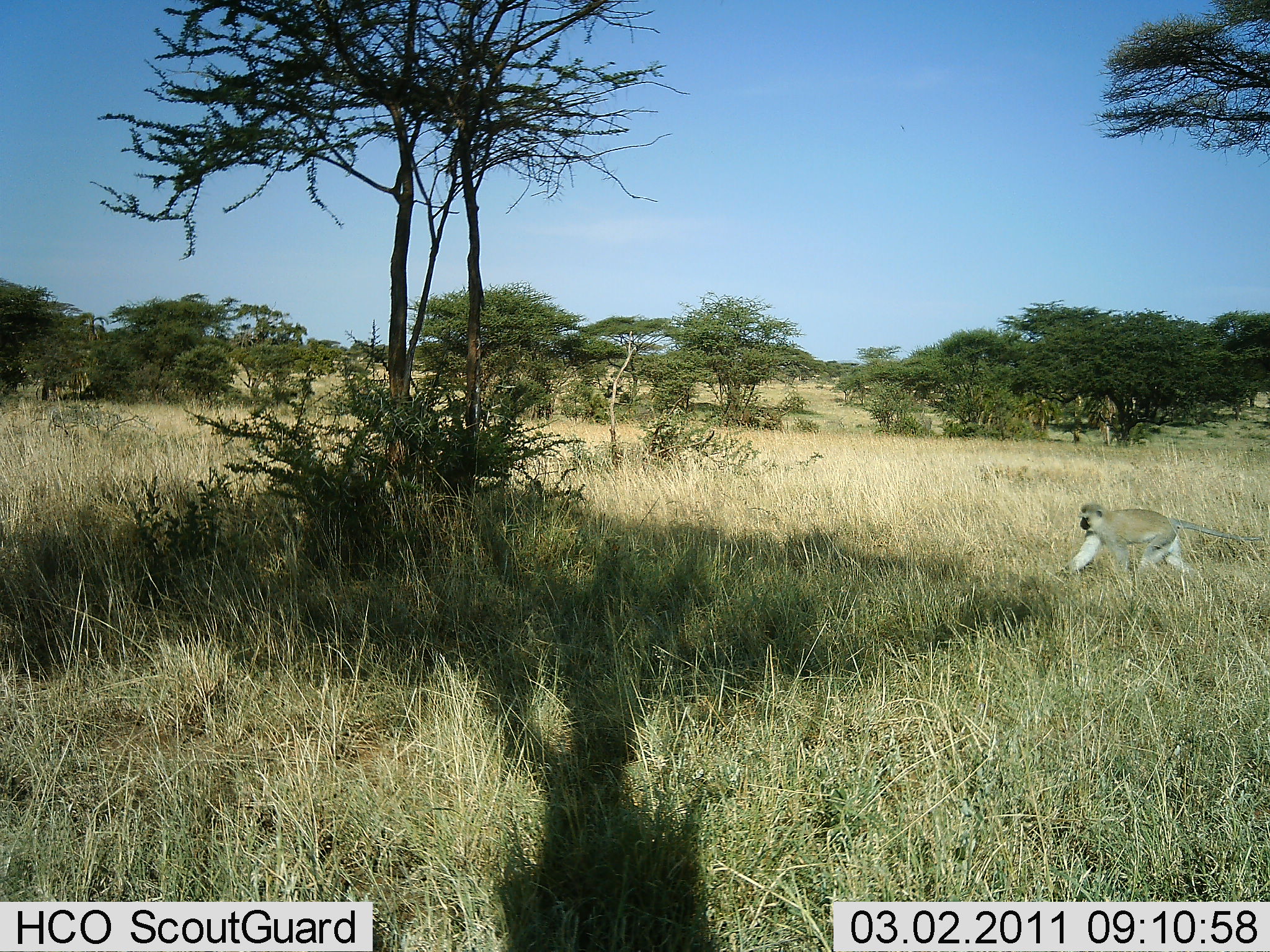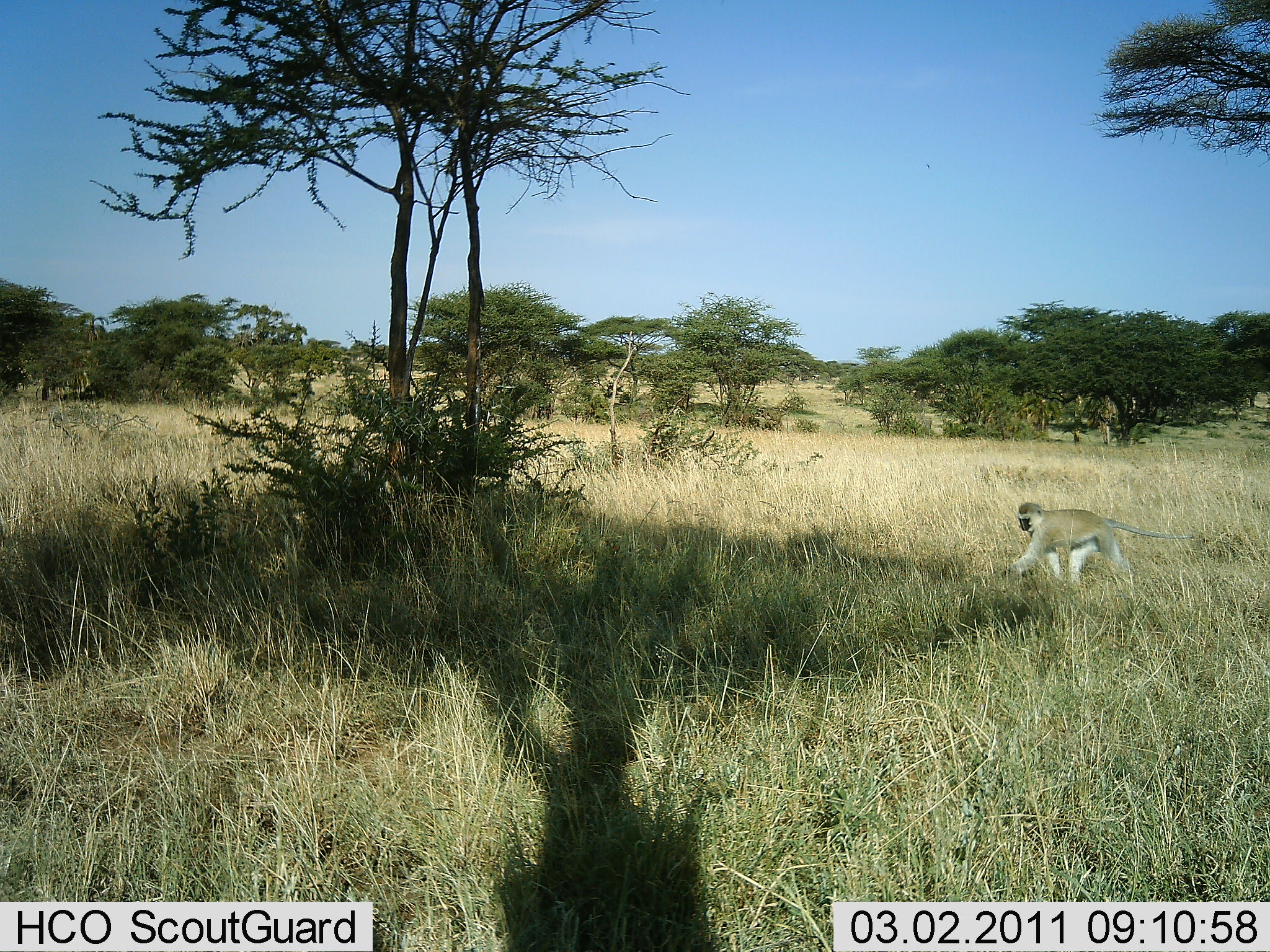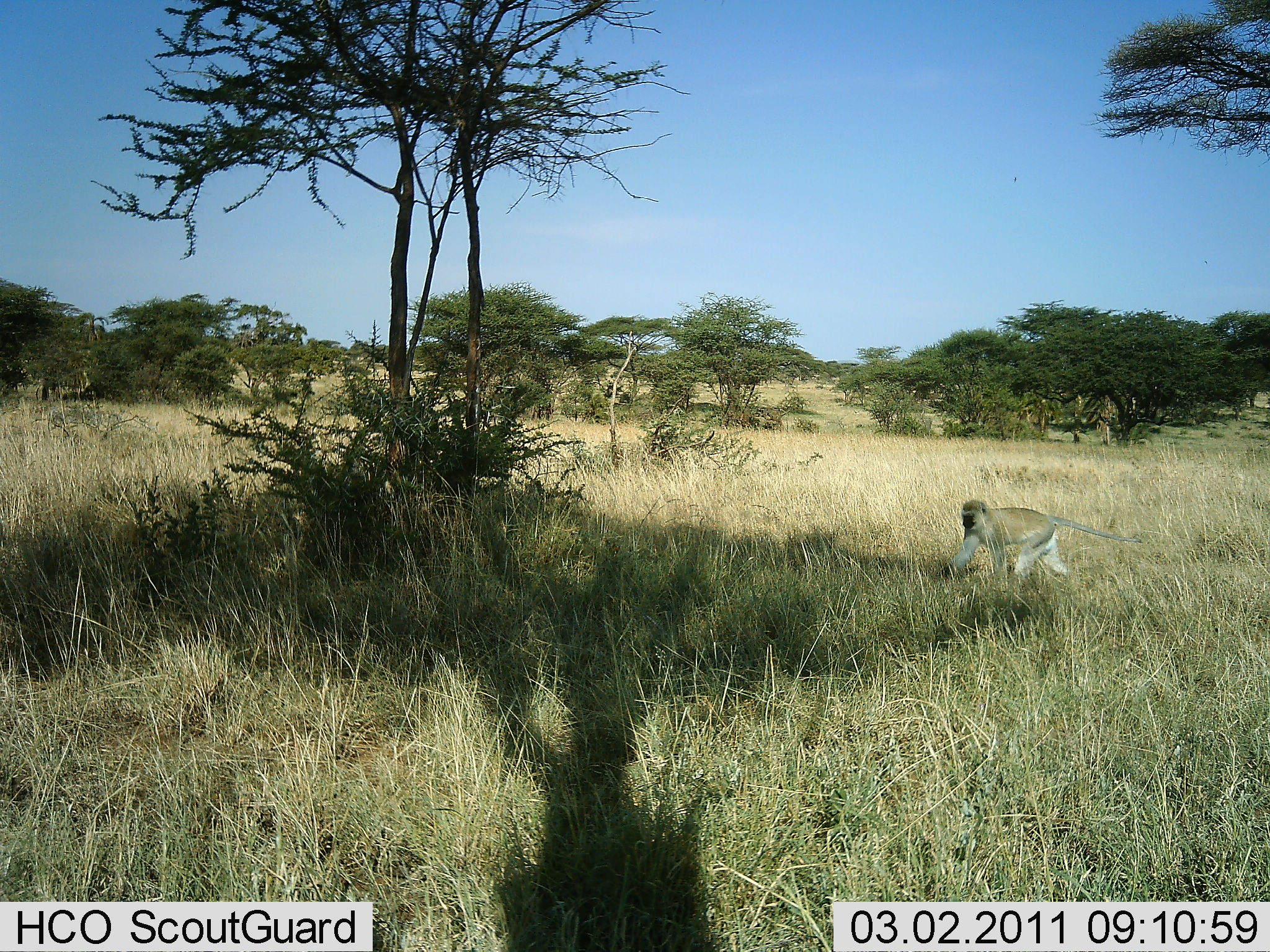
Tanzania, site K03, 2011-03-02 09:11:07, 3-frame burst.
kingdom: Animalia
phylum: Chordata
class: Mammalia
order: Primates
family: Cercopithecidae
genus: Chlorocebus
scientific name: Chlorocebus pygerythrus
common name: vervet monkey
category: monkeyvervet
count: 1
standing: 0%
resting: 0%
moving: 100%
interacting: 0%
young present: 0%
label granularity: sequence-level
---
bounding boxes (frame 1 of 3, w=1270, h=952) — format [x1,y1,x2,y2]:
animal: [1055,503,1261,581]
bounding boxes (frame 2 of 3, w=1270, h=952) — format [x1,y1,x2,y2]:
animal: [1004,502,1194,589]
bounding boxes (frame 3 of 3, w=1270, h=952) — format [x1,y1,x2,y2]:
animal: [938,501,1142,579]